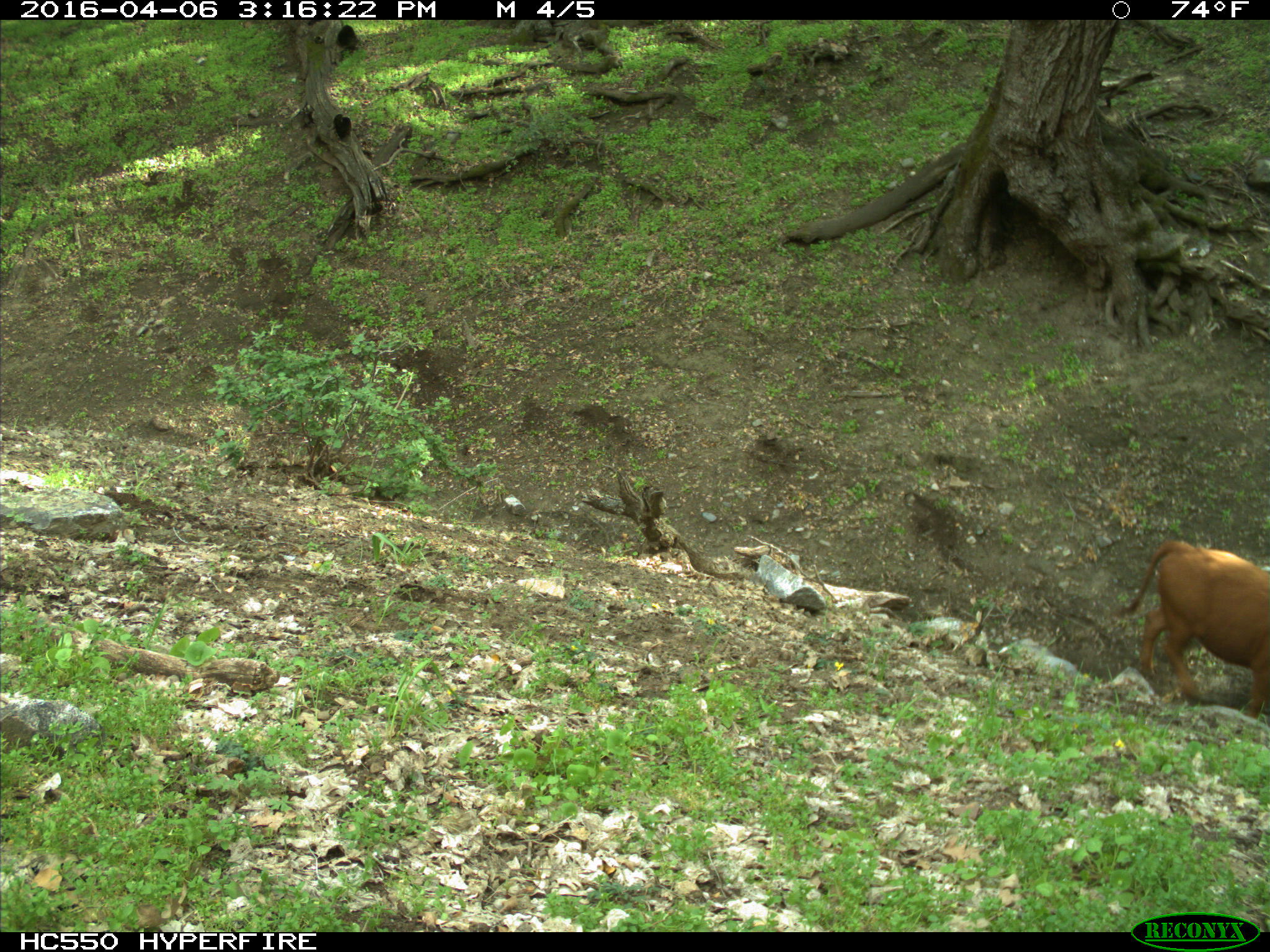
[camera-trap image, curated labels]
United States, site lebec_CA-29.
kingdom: Animalia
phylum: Chordata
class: Mammalia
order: Artiodactyla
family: Bovidae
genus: Bos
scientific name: Bos taurus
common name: domestic cow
Bos taurus (domestic cow).